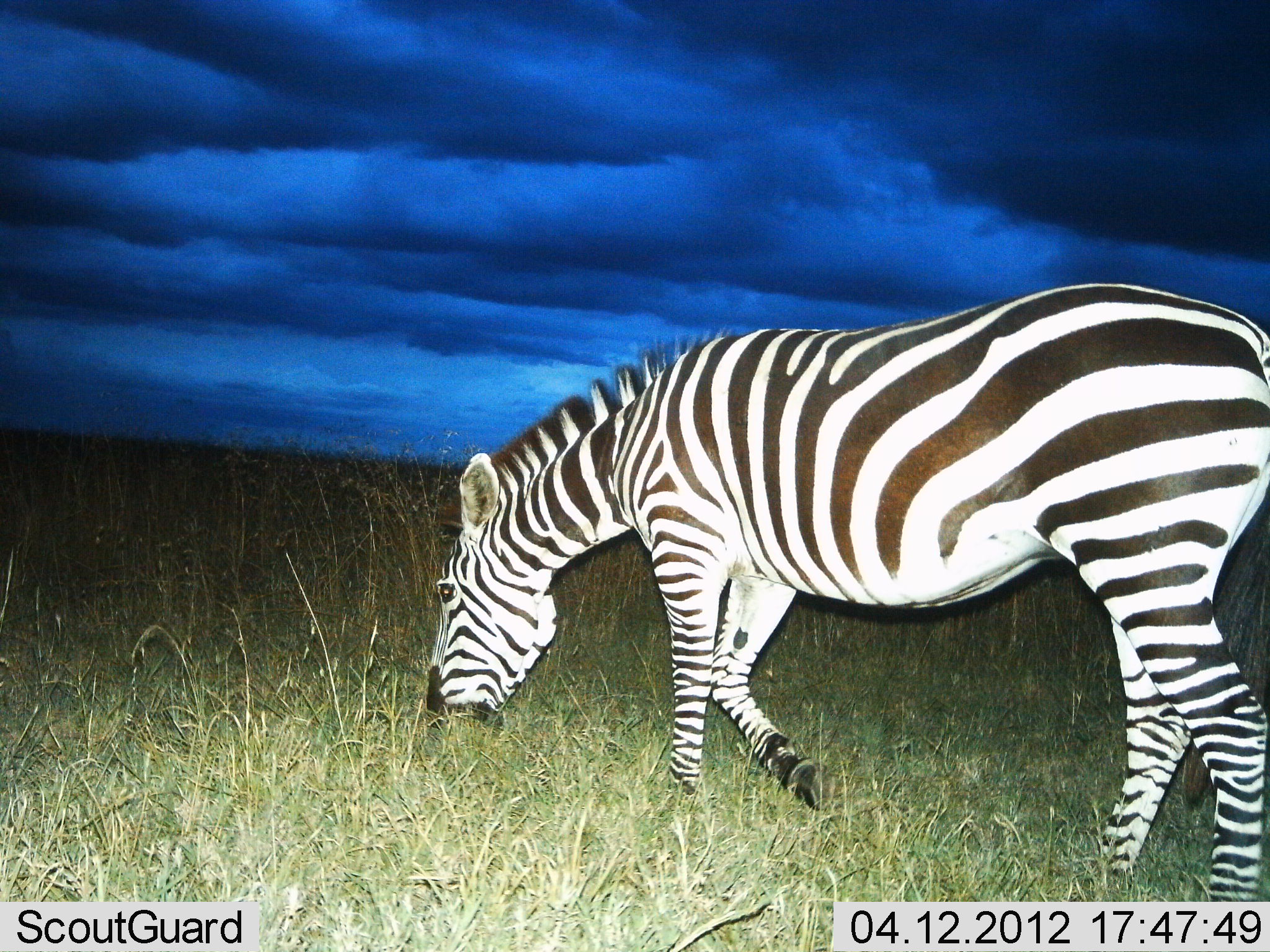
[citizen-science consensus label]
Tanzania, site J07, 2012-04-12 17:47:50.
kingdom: Animalia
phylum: Chordata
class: Mammalia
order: Perissodactyla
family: Equidae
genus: Equus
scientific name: Equus quagga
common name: plains zebra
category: zebra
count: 1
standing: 20%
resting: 0%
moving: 13%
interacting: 0%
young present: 0%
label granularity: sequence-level